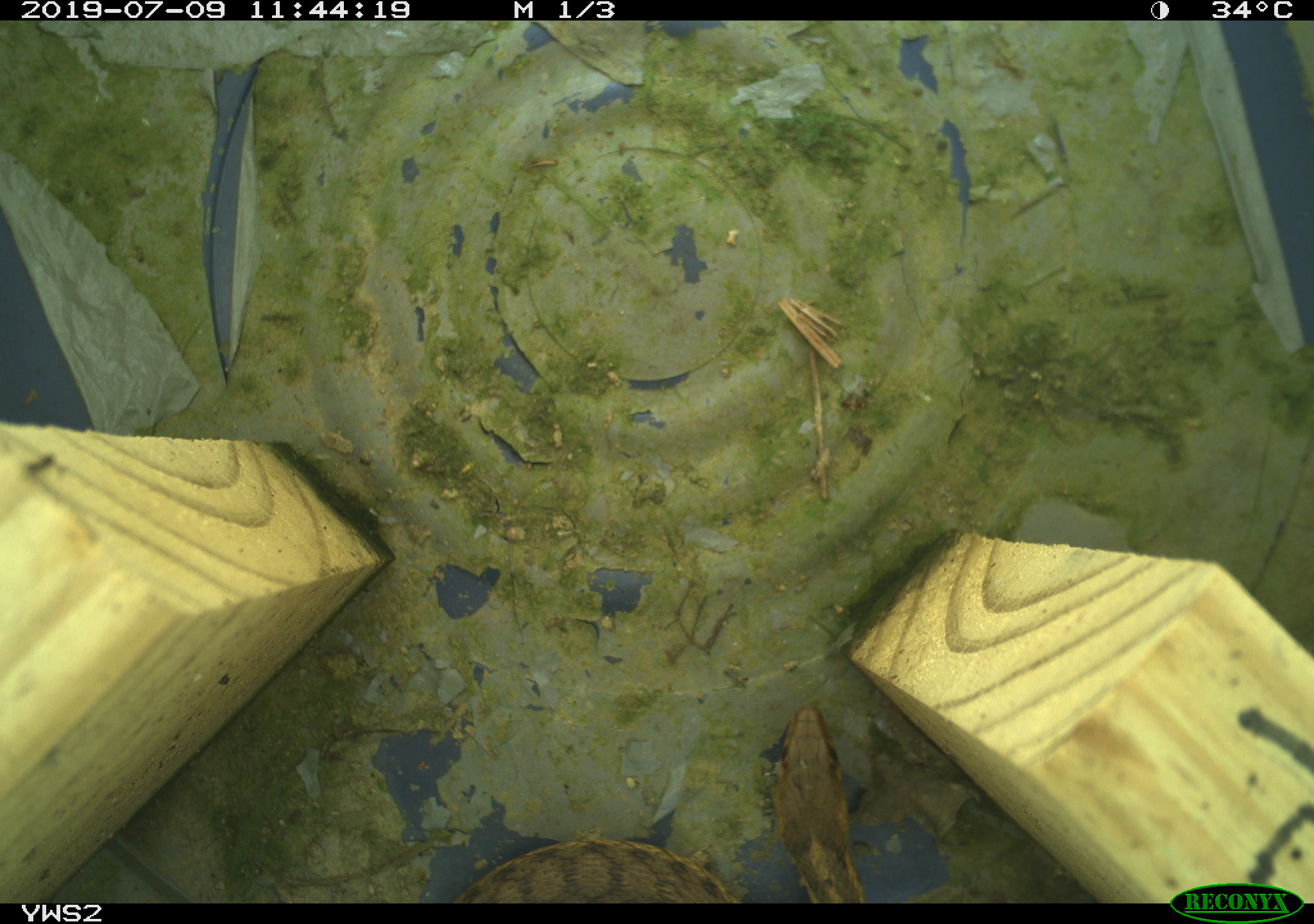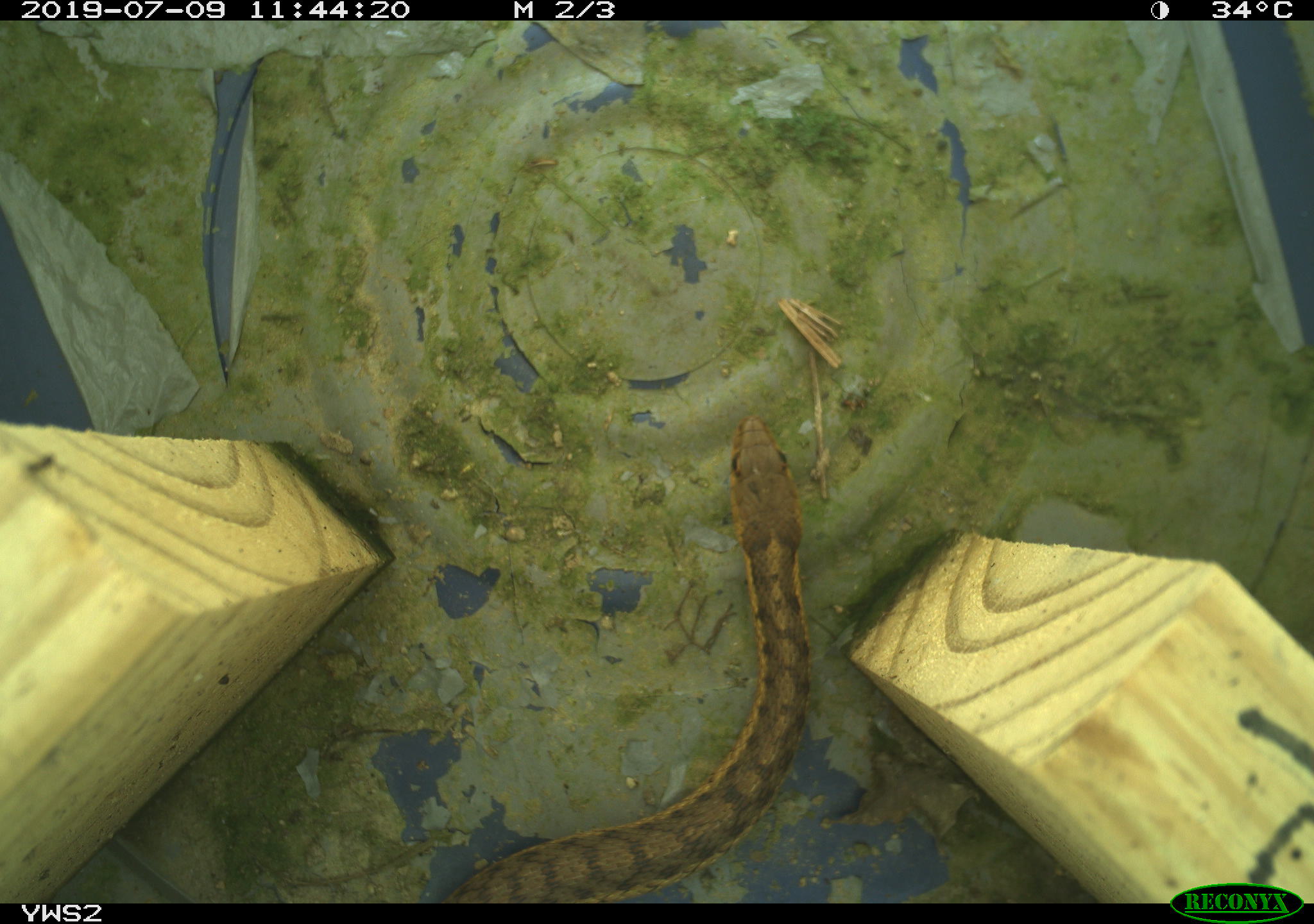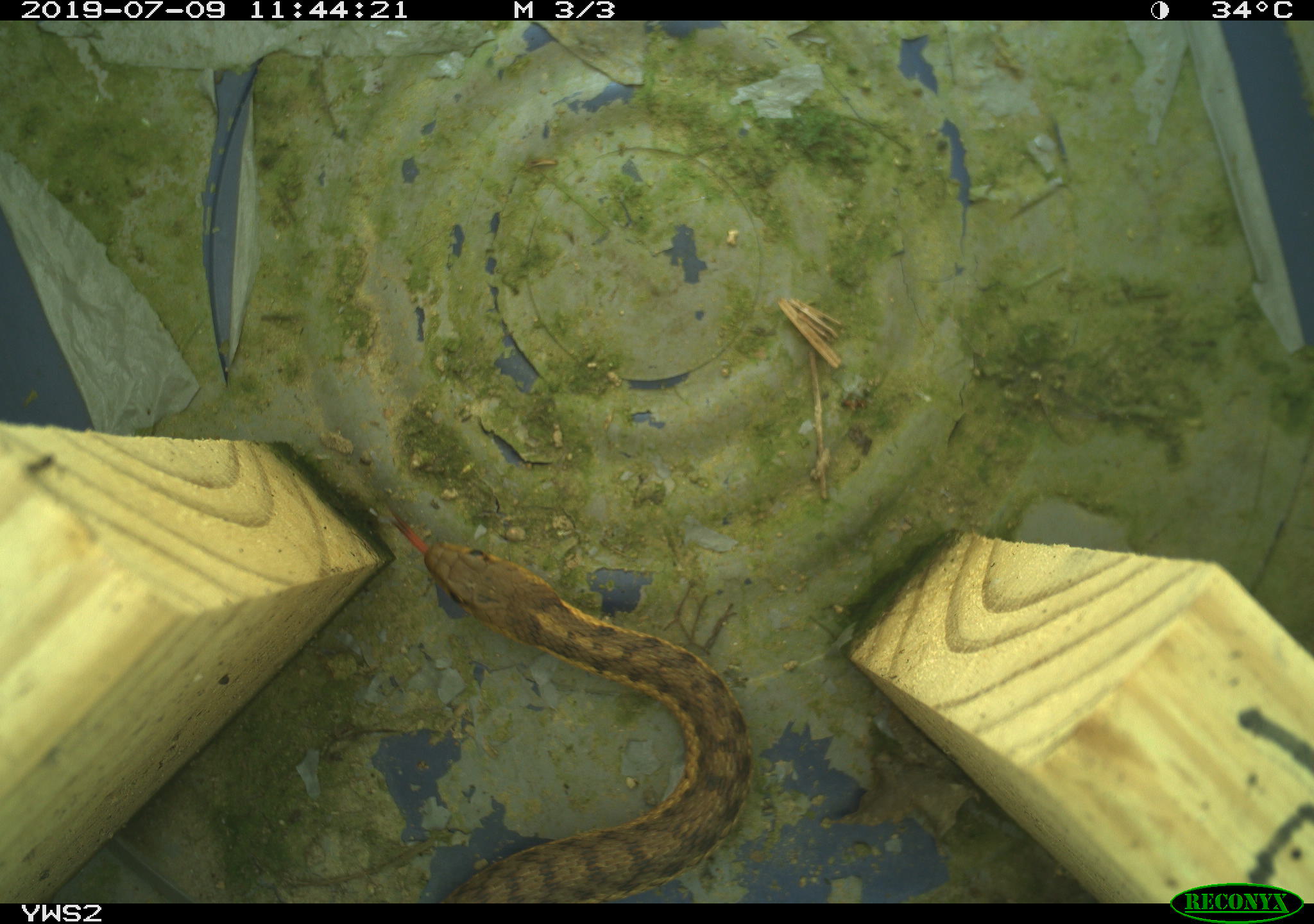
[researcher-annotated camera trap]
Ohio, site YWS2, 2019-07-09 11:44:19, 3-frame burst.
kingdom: Animalia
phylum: Chordata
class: Reptilia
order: Squamata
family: Colubridae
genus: Thamnophis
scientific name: Thamnophis sirtalis sirtalis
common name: eastern gartersnake